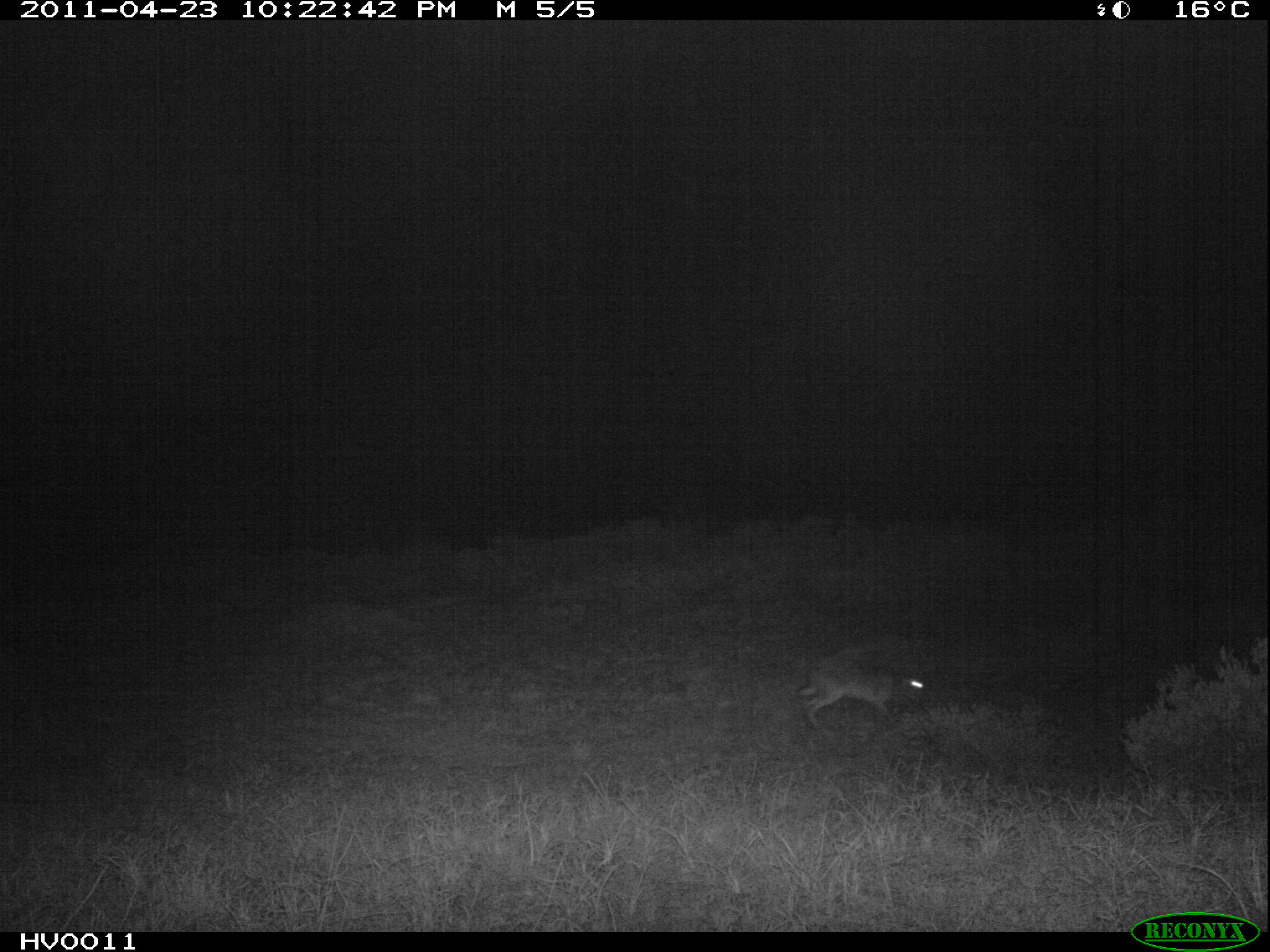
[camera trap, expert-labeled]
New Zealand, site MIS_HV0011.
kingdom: Animalia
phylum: Chordata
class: Mammalia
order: Lagomorpha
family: Leporidae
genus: Lepus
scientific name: Lepus europaeus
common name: brown hare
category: hare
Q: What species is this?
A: Hare (brown hare) (Lepus europaeus).